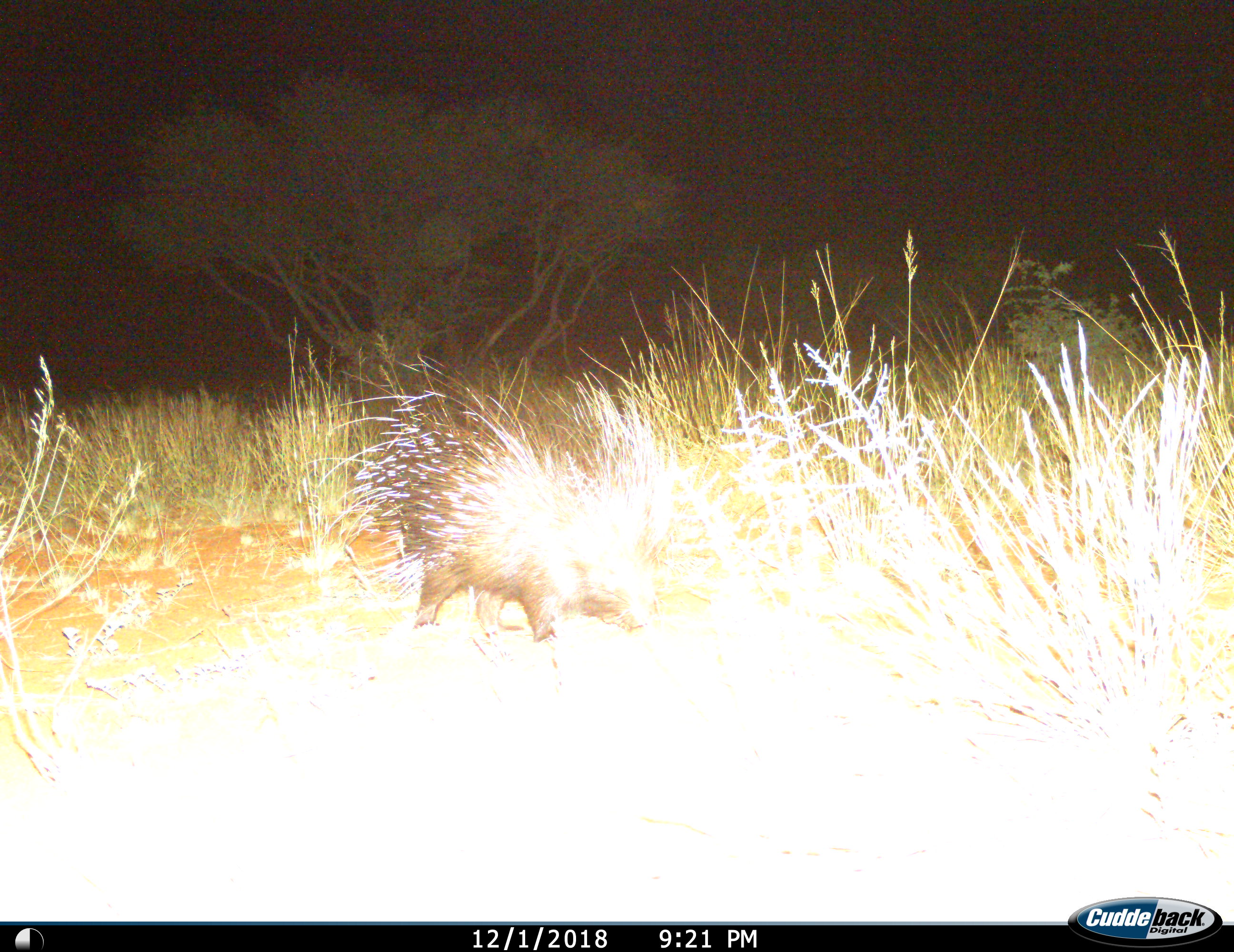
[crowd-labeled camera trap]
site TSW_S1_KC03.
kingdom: Animalia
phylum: Chordata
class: Mammalia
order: Rodentia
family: Hystricidae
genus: Hystrix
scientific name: Hystrix cristata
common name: crested porcupine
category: porcupine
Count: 1.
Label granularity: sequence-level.